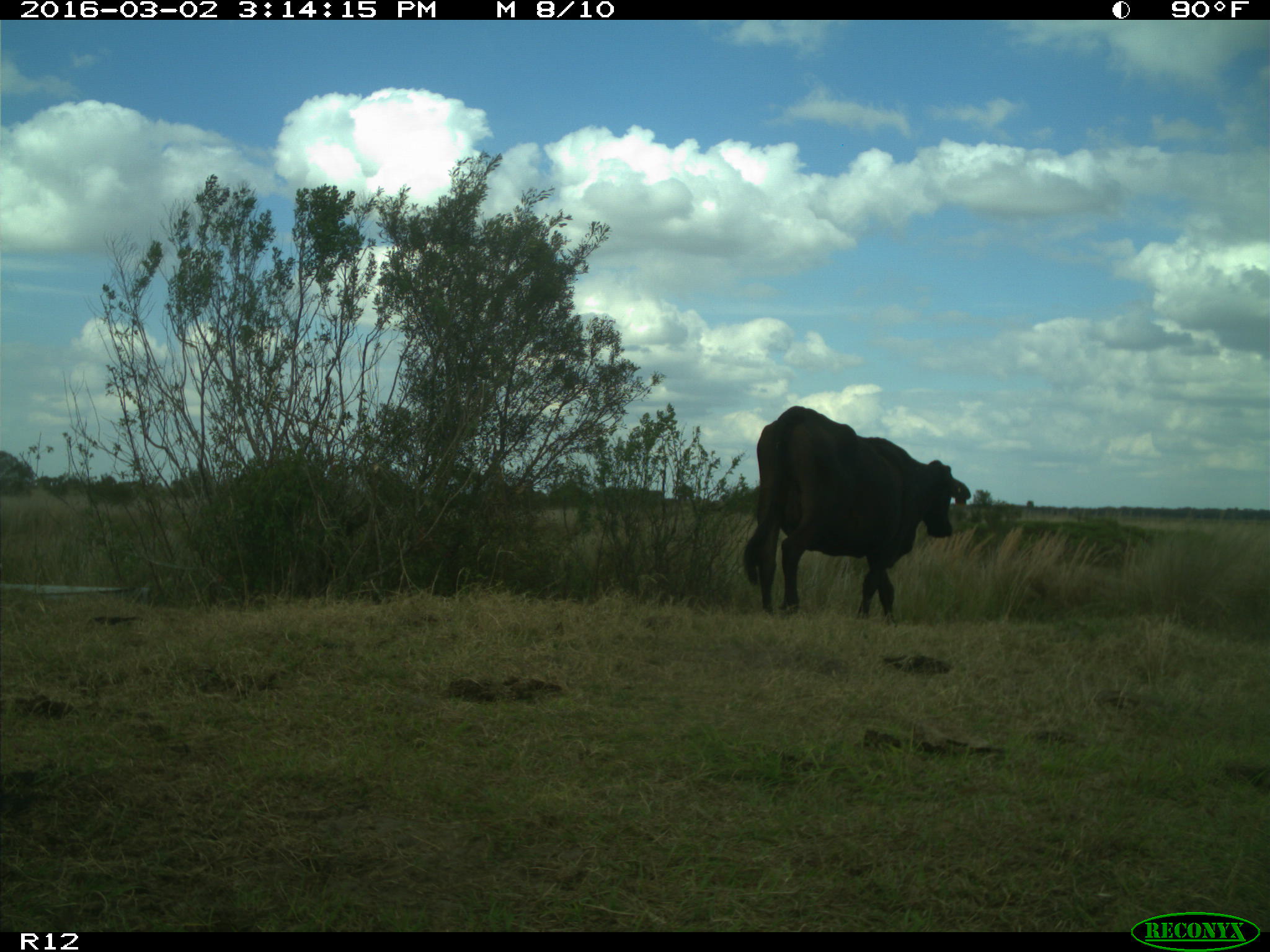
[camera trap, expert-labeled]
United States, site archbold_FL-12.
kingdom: Animalia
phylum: Chordata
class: Mammalia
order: Artiodactyla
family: Bovidae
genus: Bos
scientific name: Bos taurus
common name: domestic cow